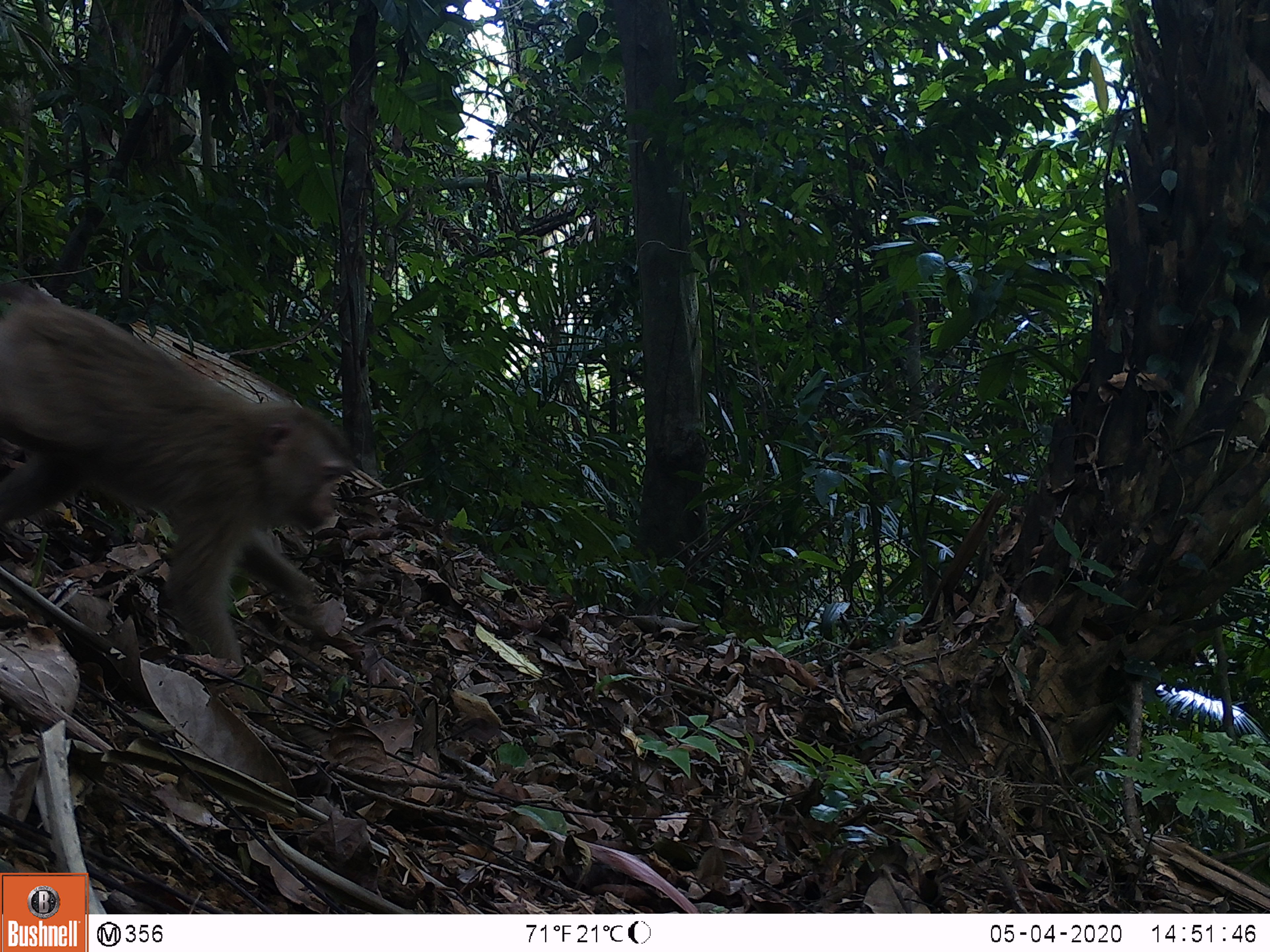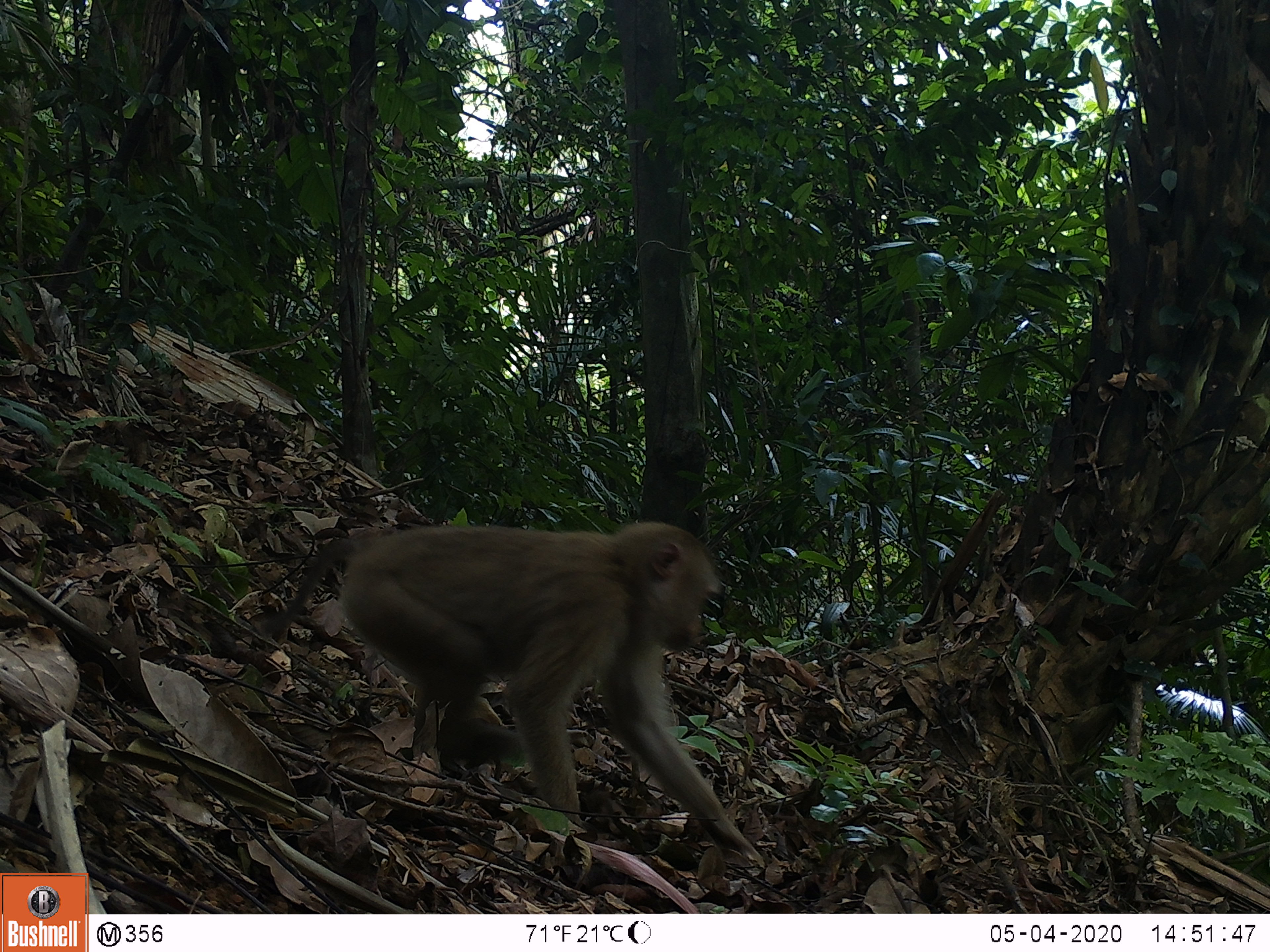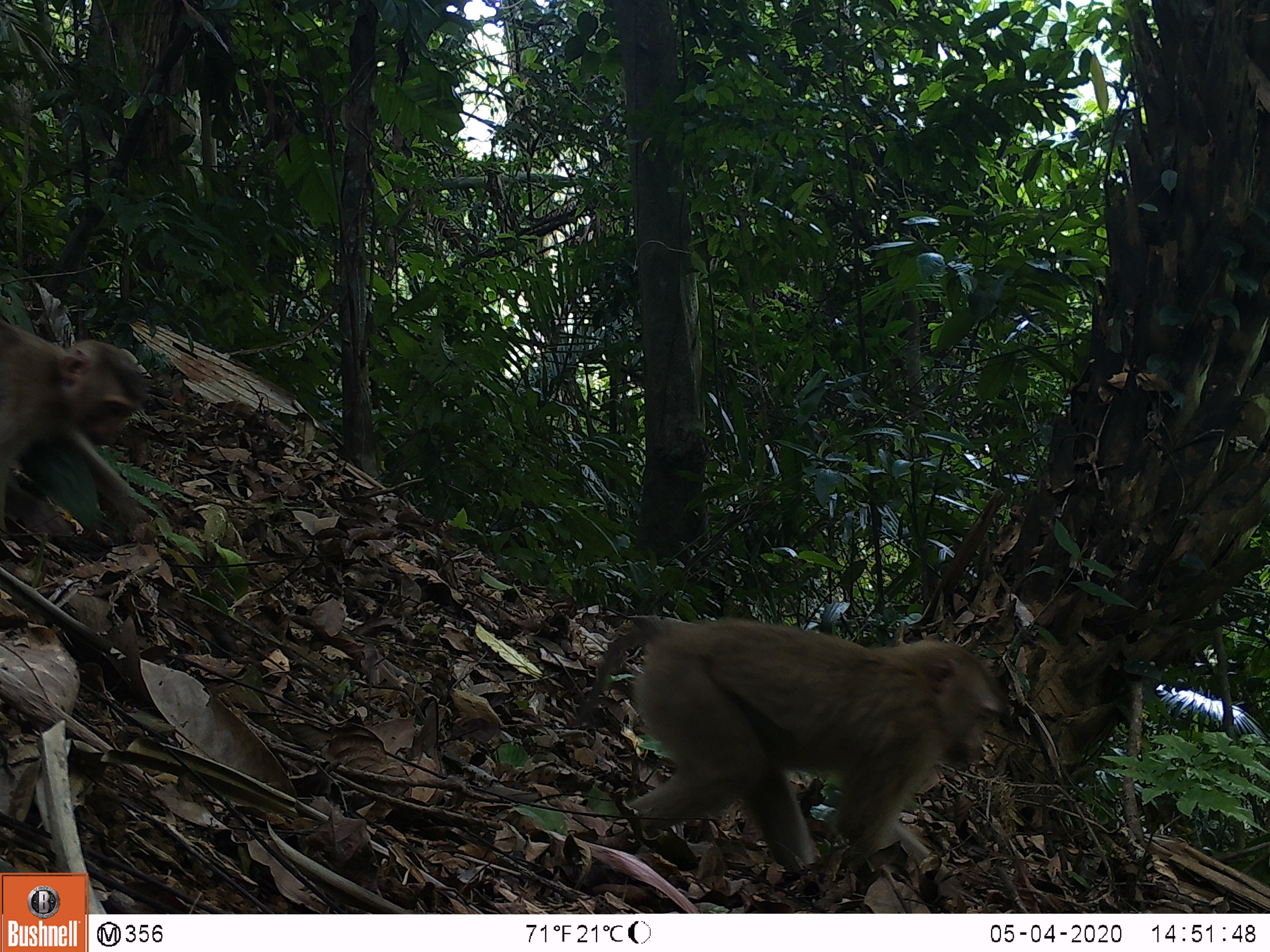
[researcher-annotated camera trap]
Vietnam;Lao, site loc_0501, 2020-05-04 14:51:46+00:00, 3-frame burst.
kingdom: Animalia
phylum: Chordata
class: Mammalia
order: Primates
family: Cercopithecidae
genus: Macaca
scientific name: Macaca nemestrina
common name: pig-tailed macaque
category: pig tailed macaque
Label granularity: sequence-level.